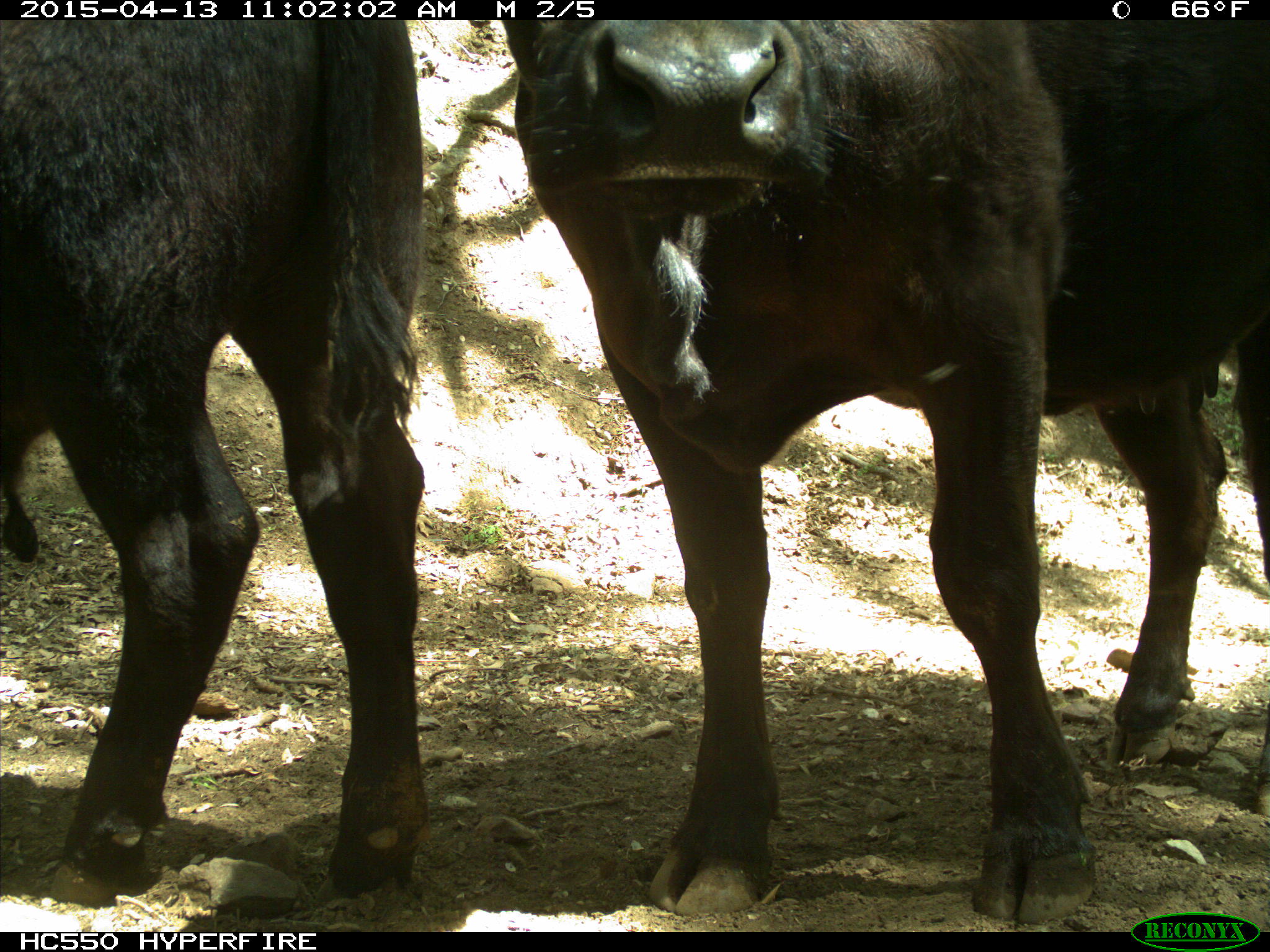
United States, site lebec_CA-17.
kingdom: Animalia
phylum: Chordata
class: Mammalia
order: Artiodactyla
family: Bovidae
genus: Bos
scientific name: Bos taurus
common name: domestic cow